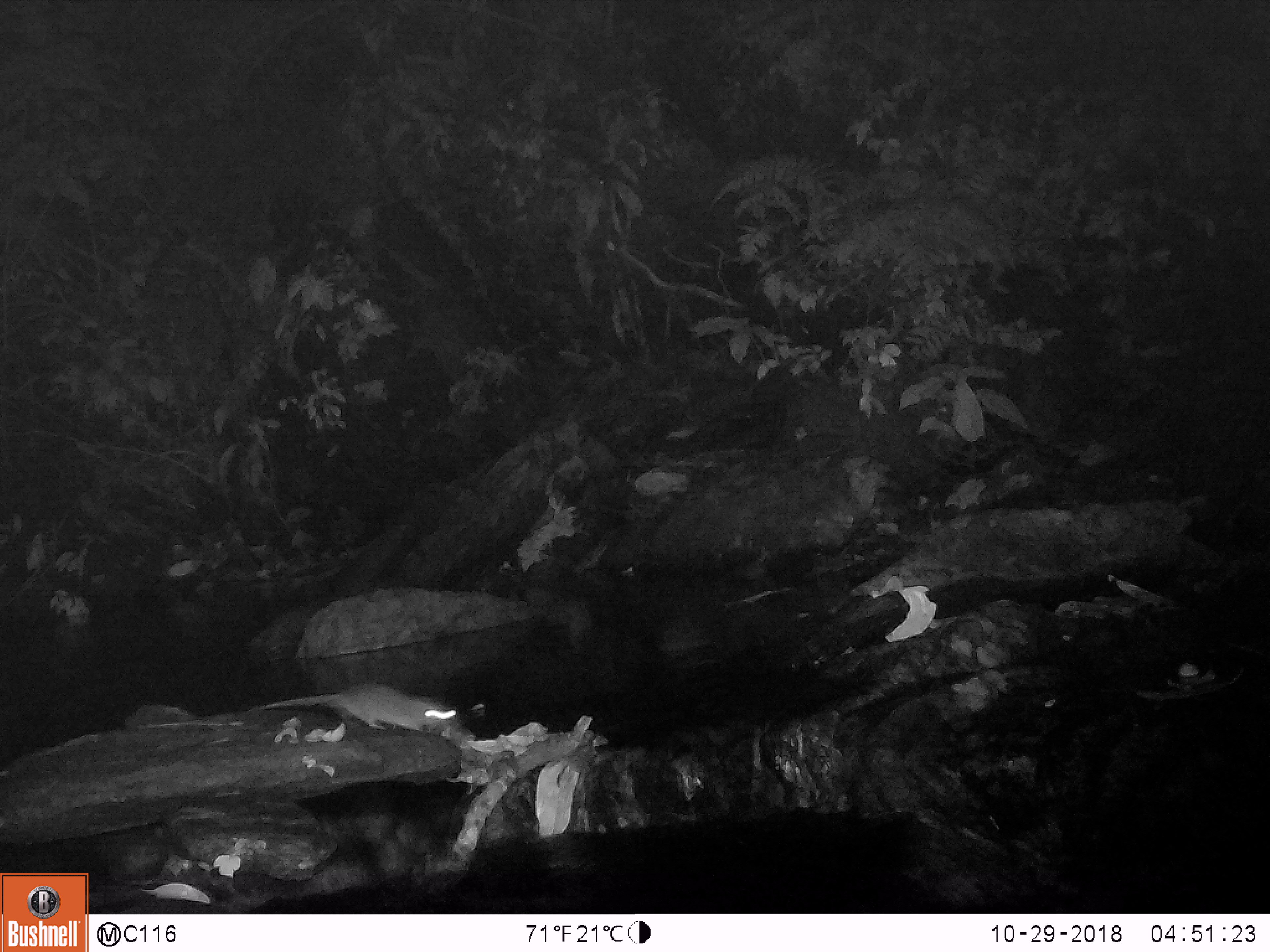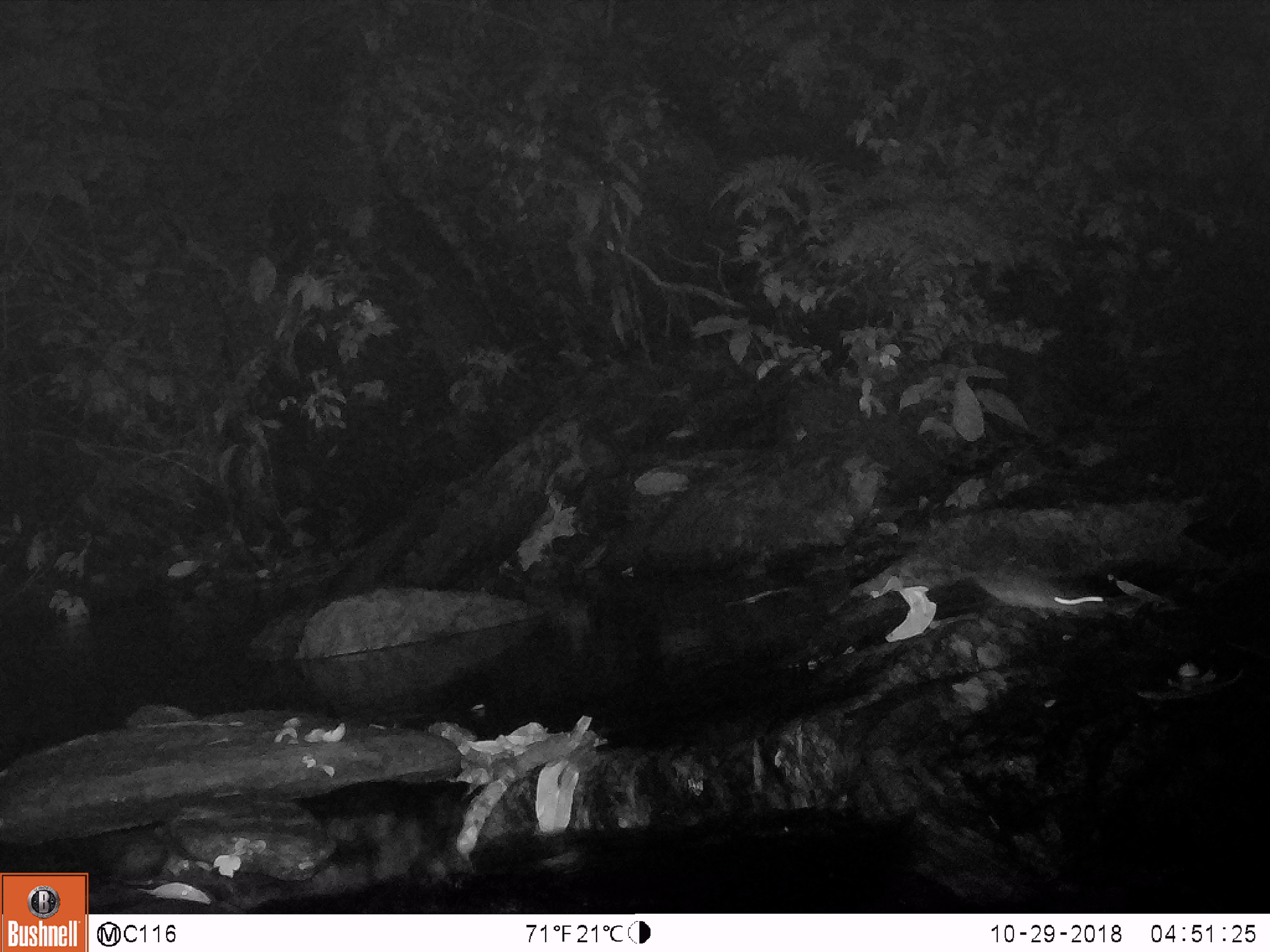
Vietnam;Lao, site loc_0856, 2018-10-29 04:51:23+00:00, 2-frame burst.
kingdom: Animalia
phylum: Chordata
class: Mammalia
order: Rodentia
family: Muridae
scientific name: Muridae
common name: old-world mice and rats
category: unidentified murid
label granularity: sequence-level